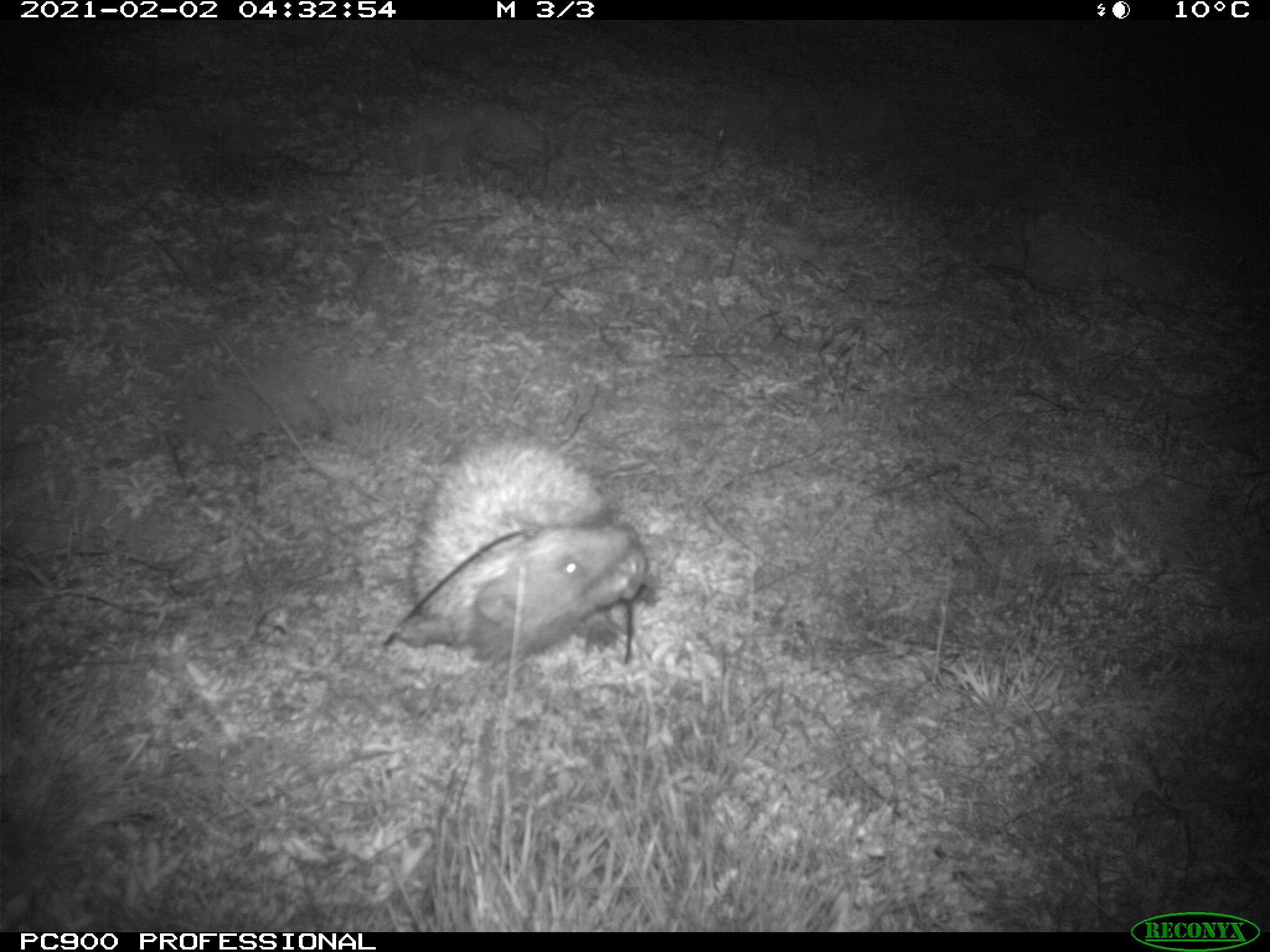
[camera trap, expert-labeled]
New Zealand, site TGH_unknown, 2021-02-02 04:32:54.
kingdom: Animalia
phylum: Chordata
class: Mammalia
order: Eulipotyphla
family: Erinaceidae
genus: Erinaceus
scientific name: Erinaceus europaeus europaeus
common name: european hedgehog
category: hedgehog